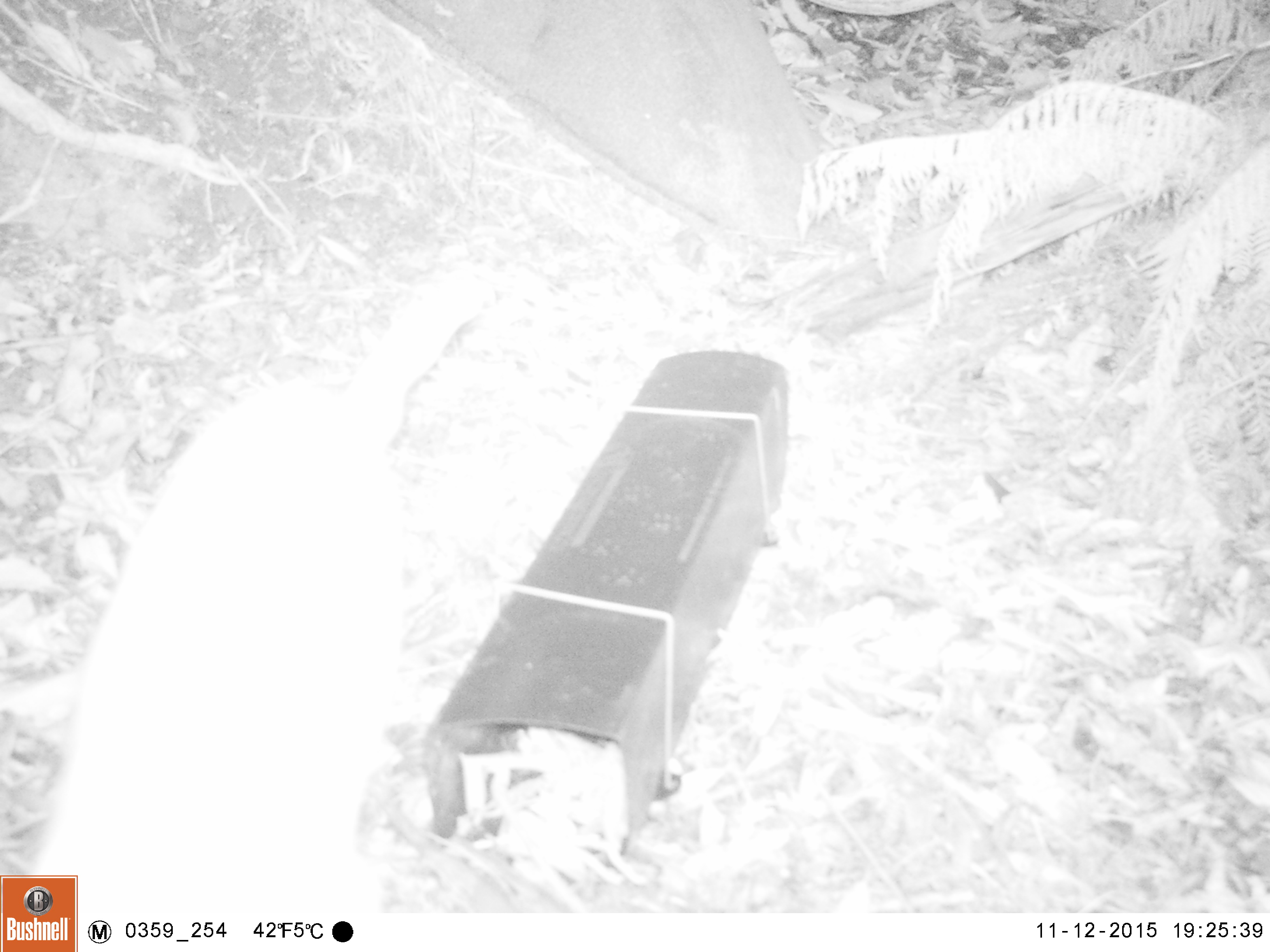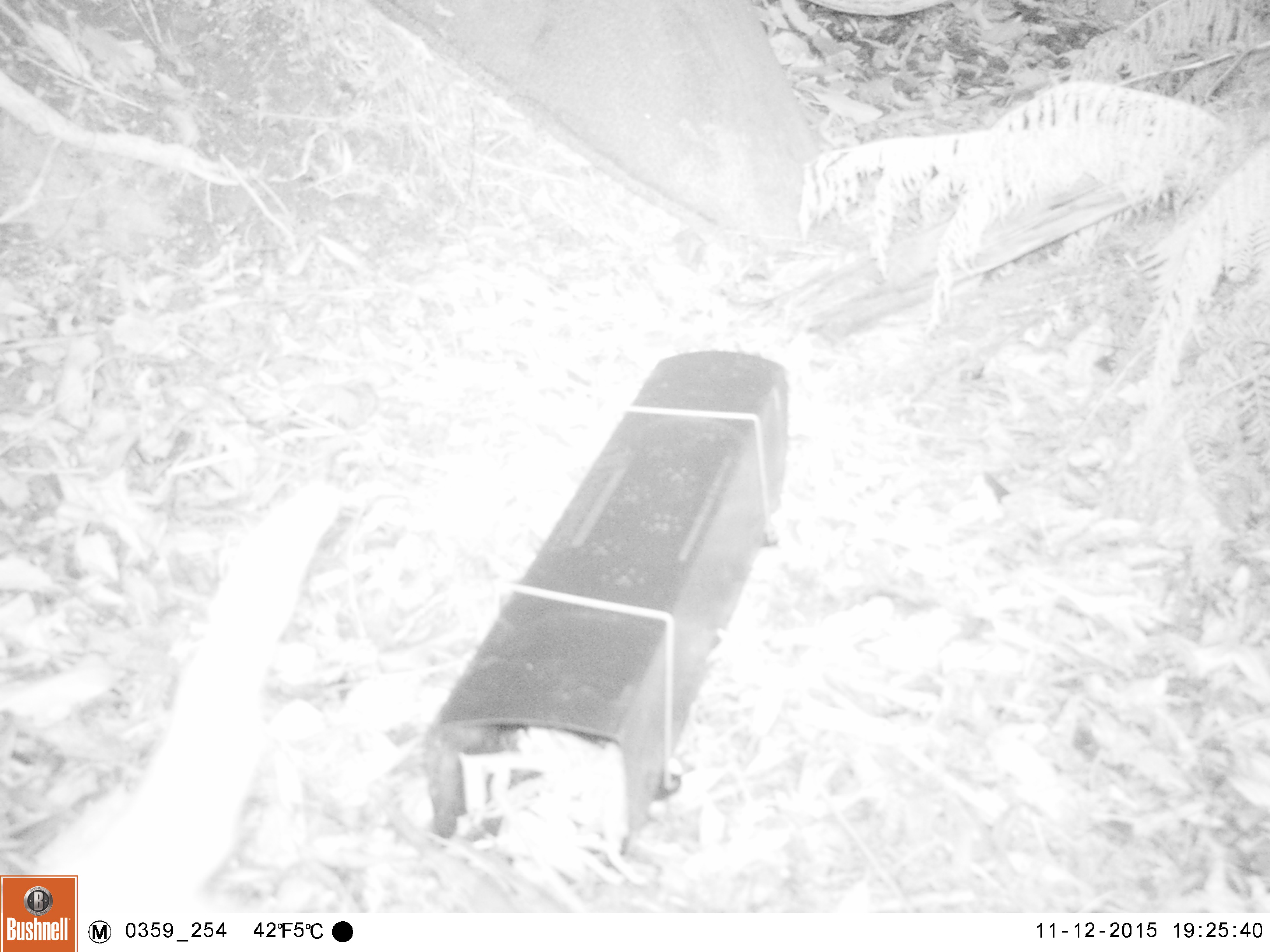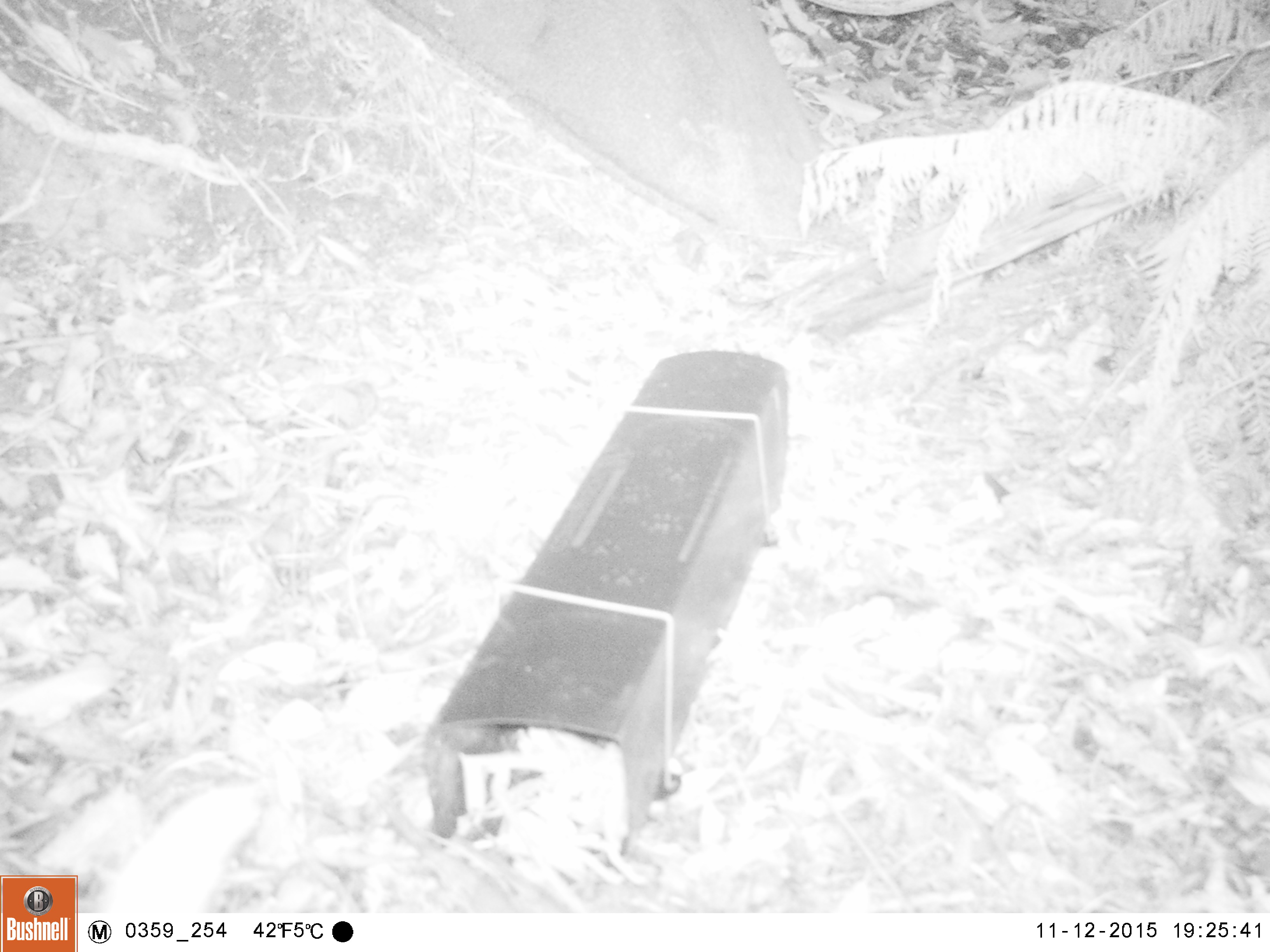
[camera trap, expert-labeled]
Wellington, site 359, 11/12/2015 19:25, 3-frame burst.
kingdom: Animalia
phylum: Chordata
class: Mammalia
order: Carnivora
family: Felidae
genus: Felis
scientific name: Felis catus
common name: cat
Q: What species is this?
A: Cat (Felis catus).